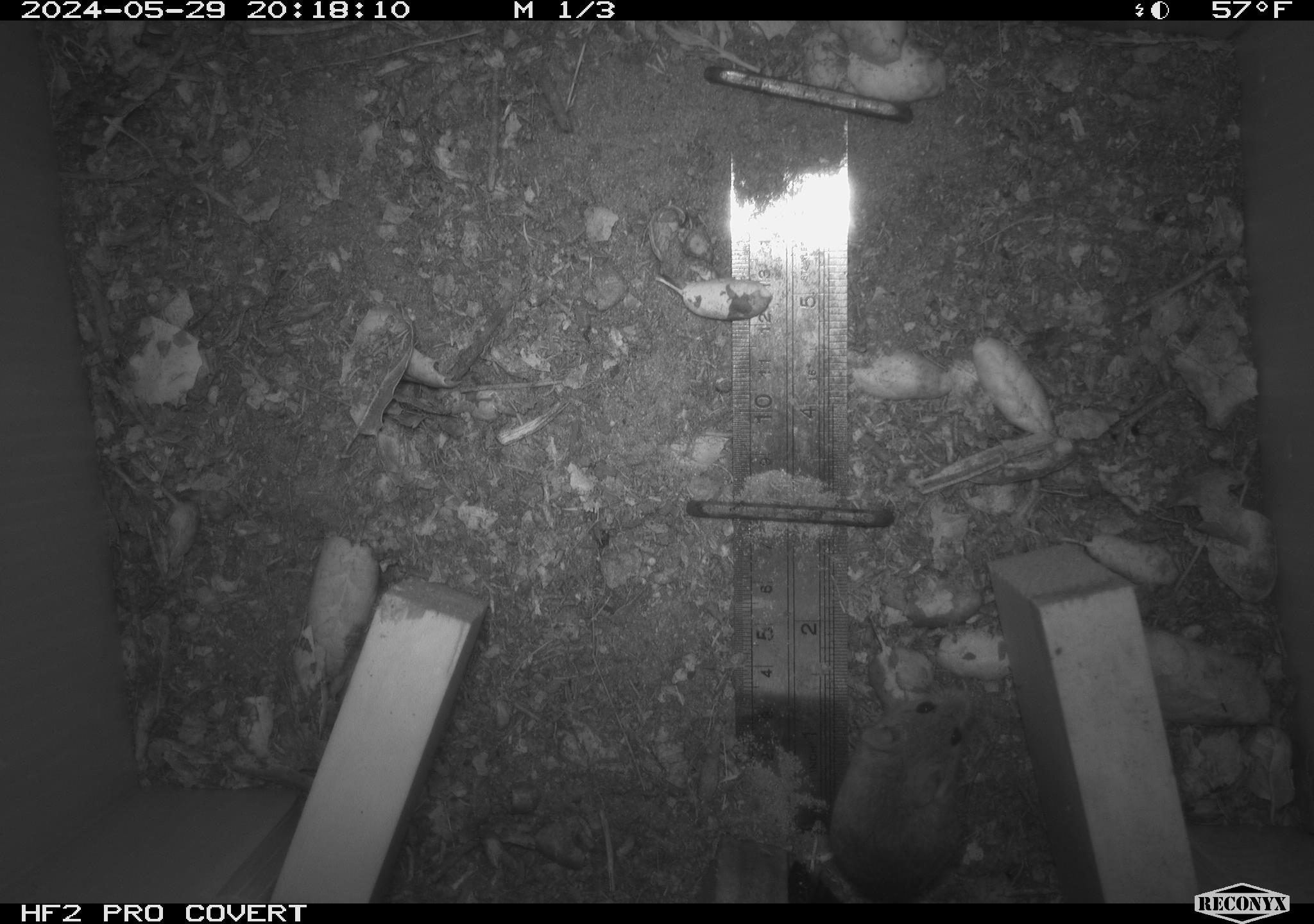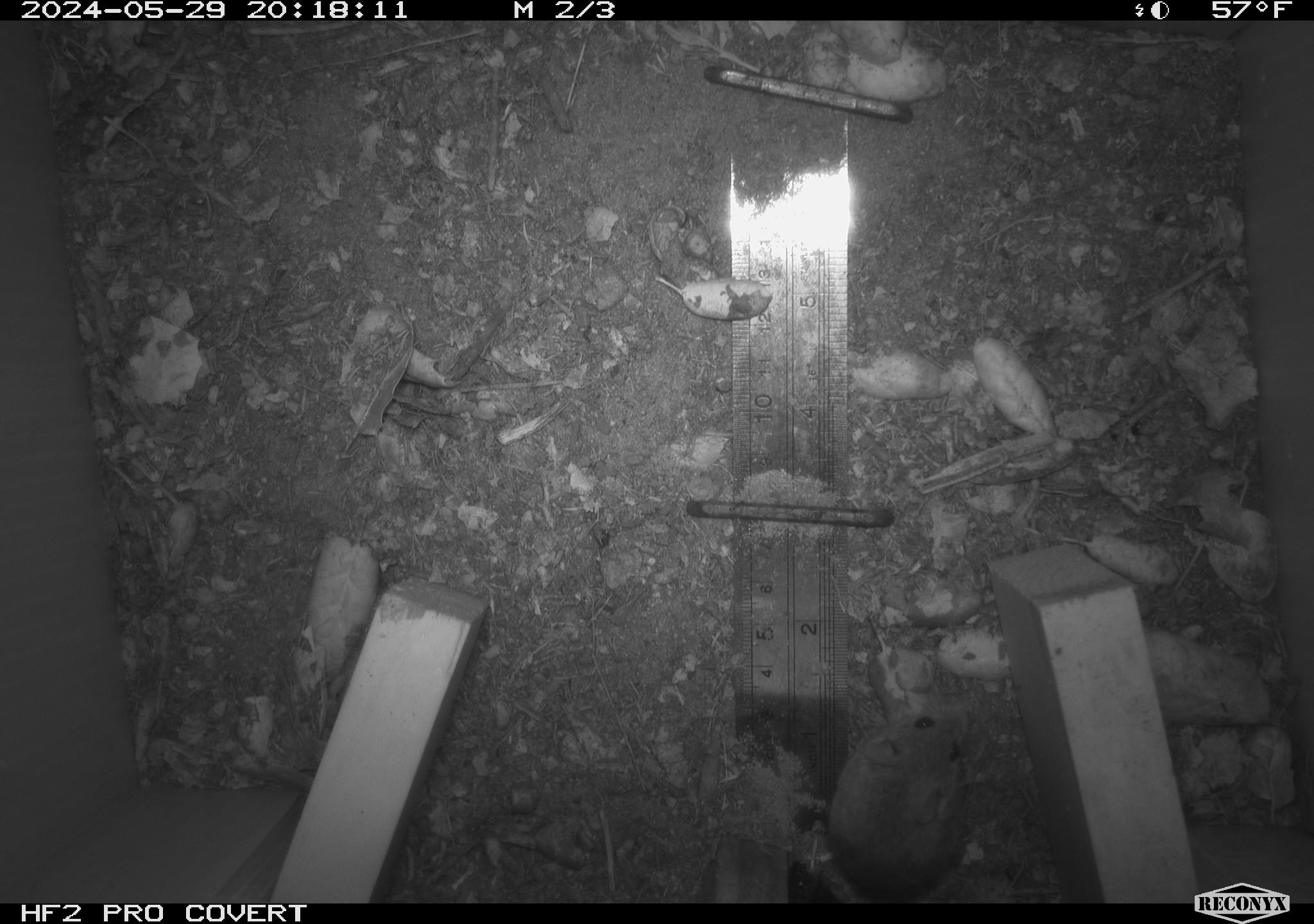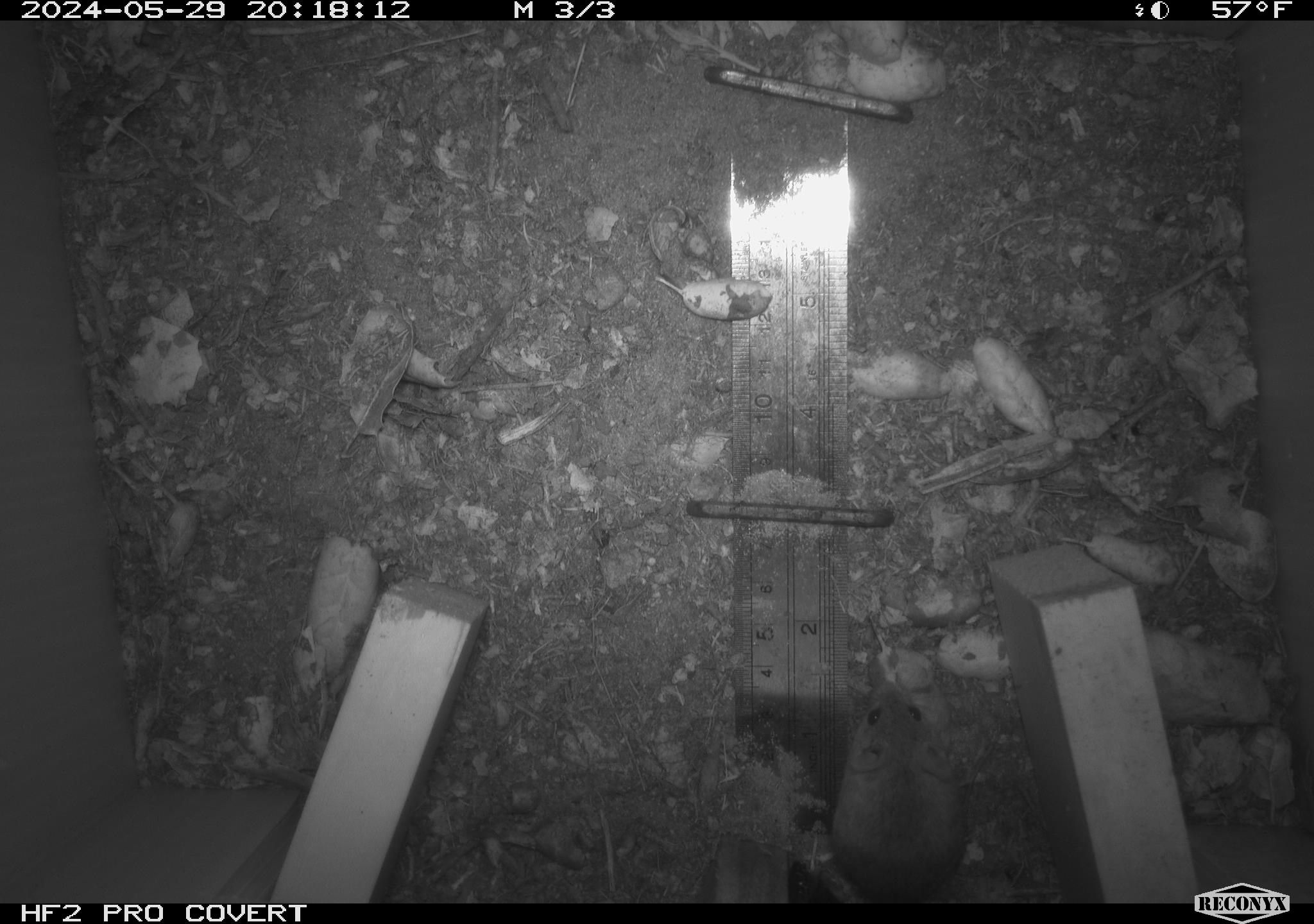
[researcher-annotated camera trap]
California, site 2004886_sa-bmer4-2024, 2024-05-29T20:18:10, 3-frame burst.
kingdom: Animalia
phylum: Chordata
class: Mammalia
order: Rodentia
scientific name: Rodentia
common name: mouse species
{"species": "mouse species (Rodentia)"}